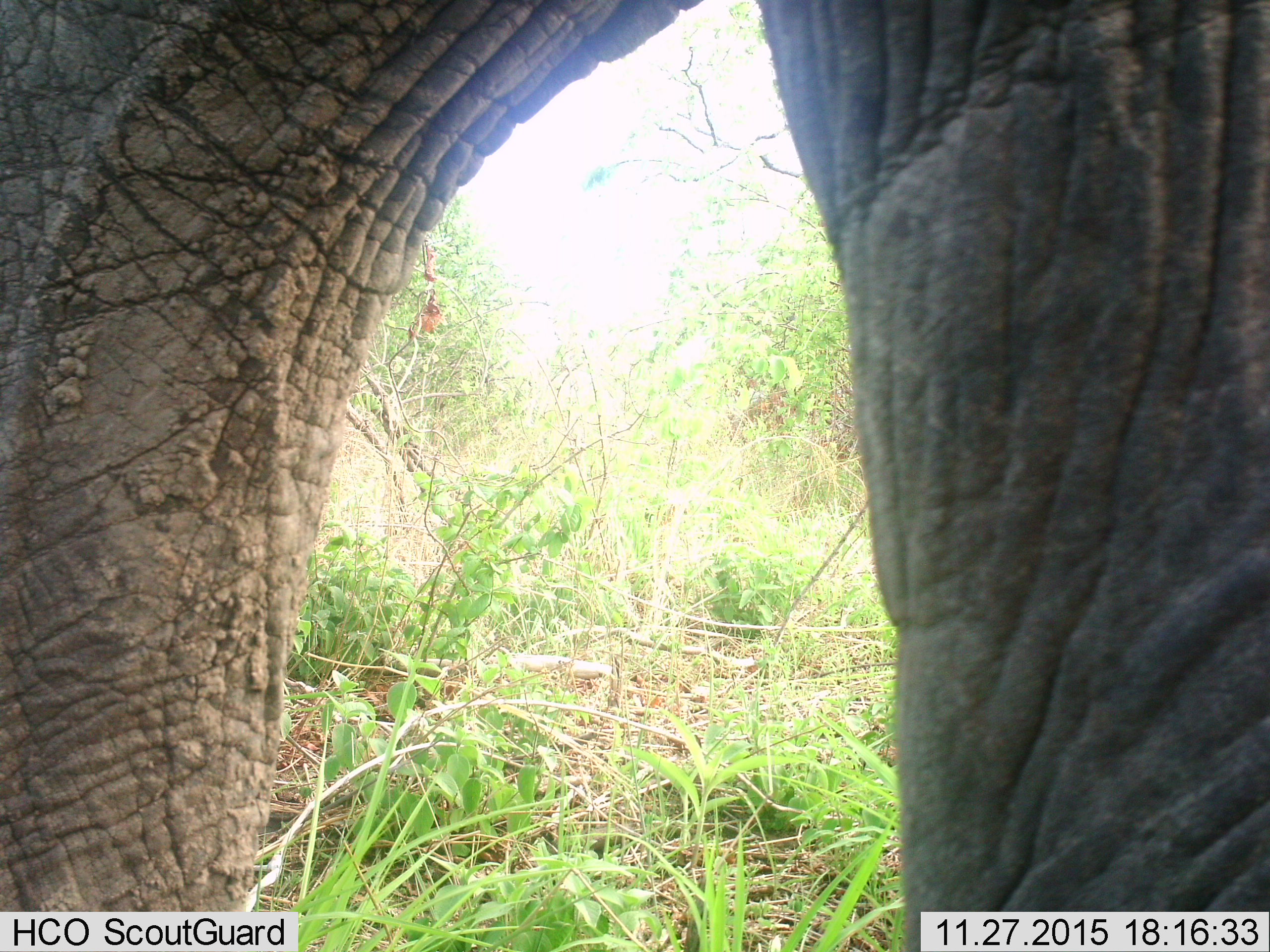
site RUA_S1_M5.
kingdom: Animalia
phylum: Chordata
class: Mammalia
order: Proboscidea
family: Elephantidae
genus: Loxodonta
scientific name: Loxodonta africana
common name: african bush elephant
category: elephant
Elephant (african bush elephant) (Loxodonta africana), count 1. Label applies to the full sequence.